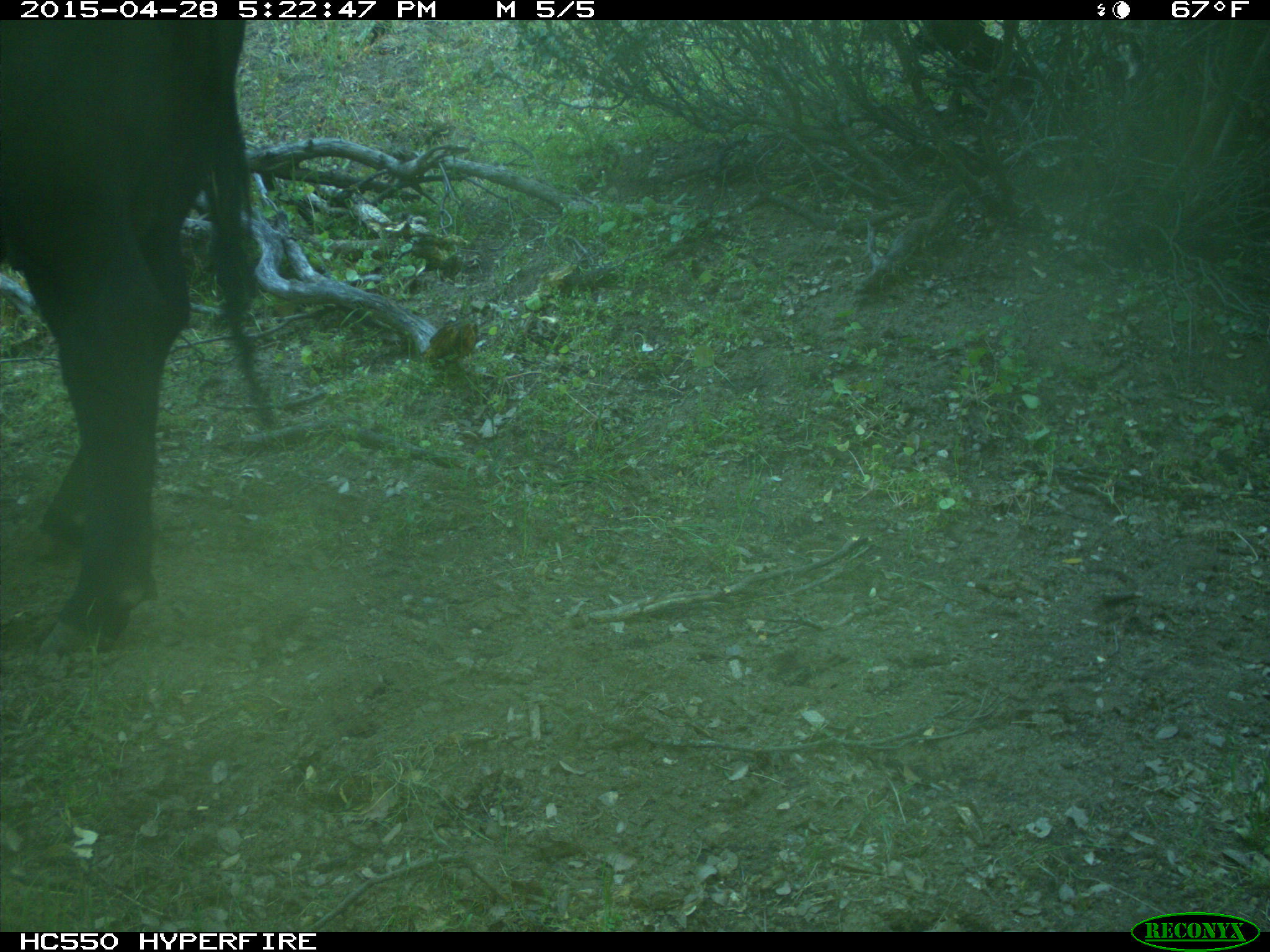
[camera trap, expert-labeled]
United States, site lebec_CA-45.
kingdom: Animalia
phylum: Chordata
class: Mammalia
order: Artiodactyla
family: Bovidae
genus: Bos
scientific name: Bos taurus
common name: domestic cow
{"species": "Bos taurus (domestic cow)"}